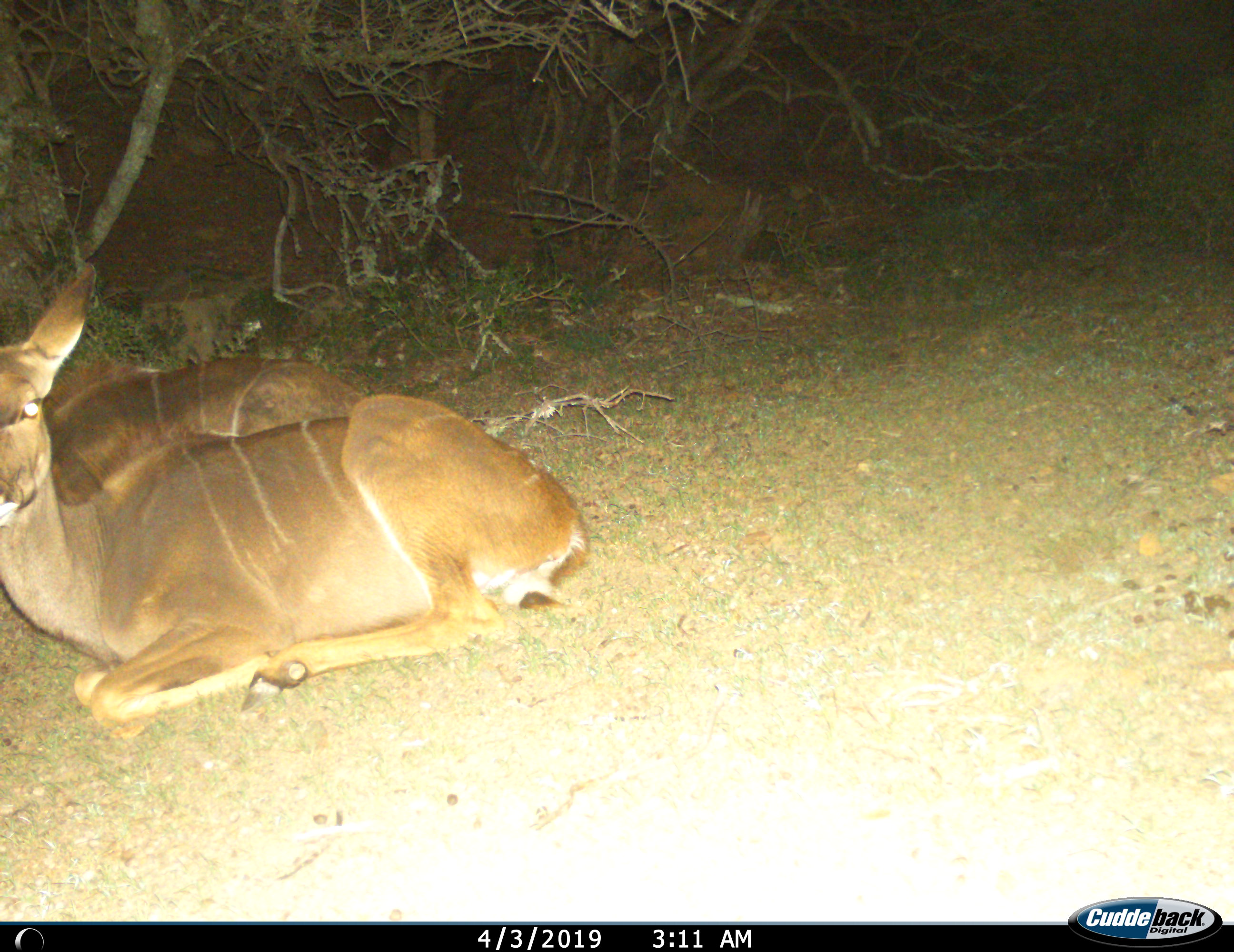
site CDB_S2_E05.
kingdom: Animalia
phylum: Chordata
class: Mammalia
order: Artiodactyla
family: Bovidae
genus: Tragelaphus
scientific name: Tragelaphus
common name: kudu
Kudu (Tragelaphus), count 2. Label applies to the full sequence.